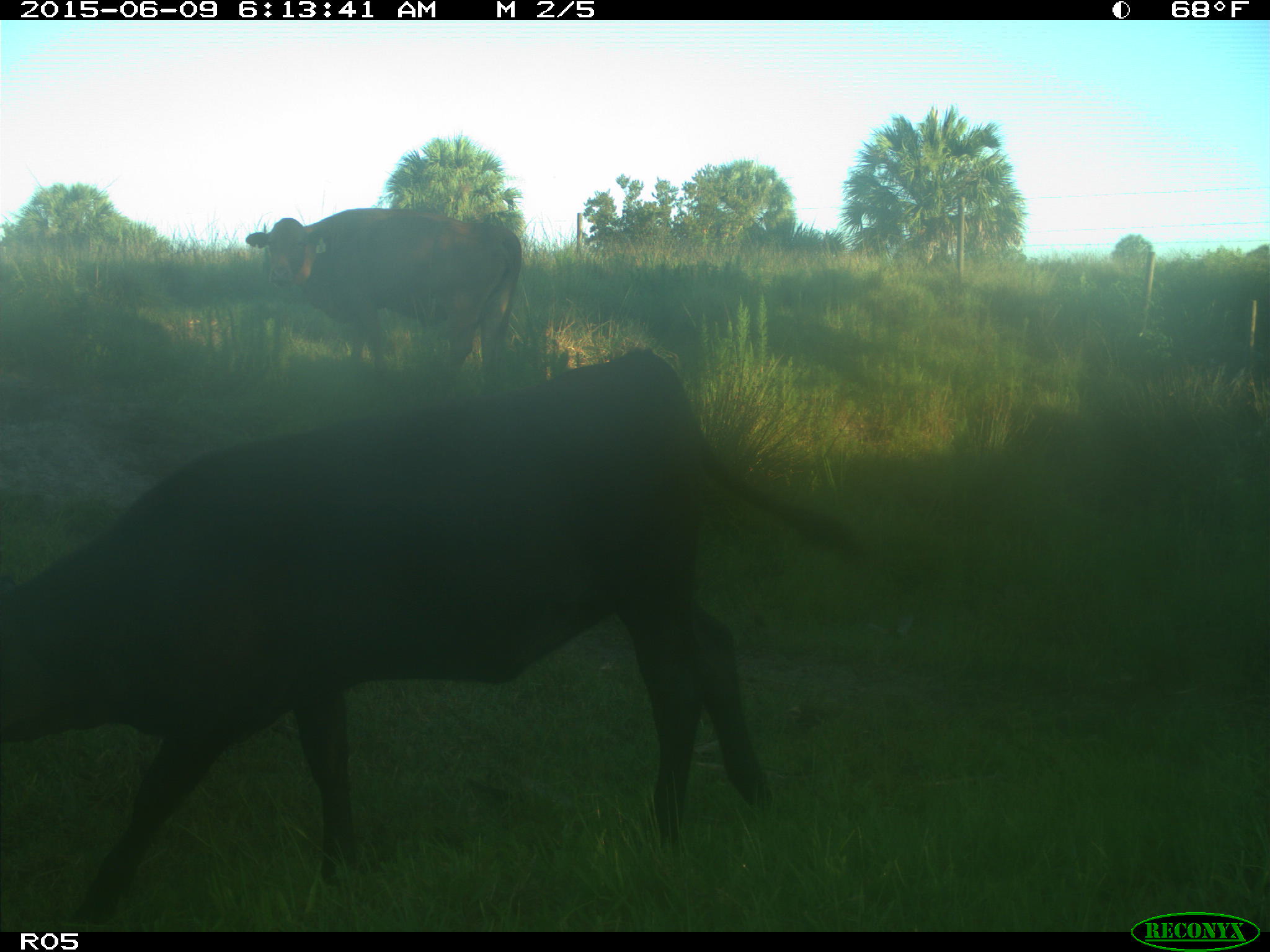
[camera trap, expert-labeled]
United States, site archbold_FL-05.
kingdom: Animalia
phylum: Chordata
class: Mammalia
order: Artiodactyla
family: Bovidae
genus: Bos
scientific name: Bos taurus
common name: domestic cow